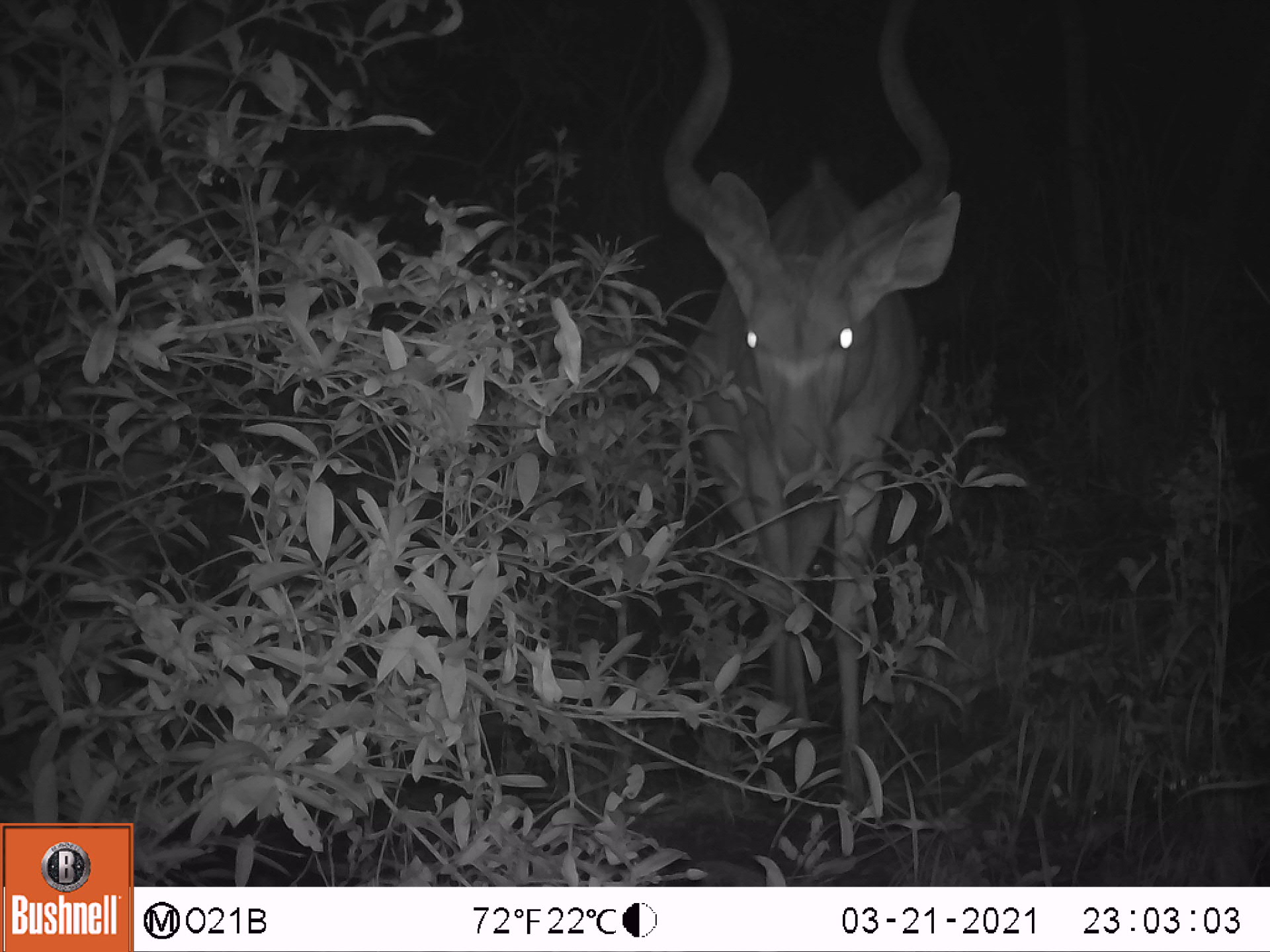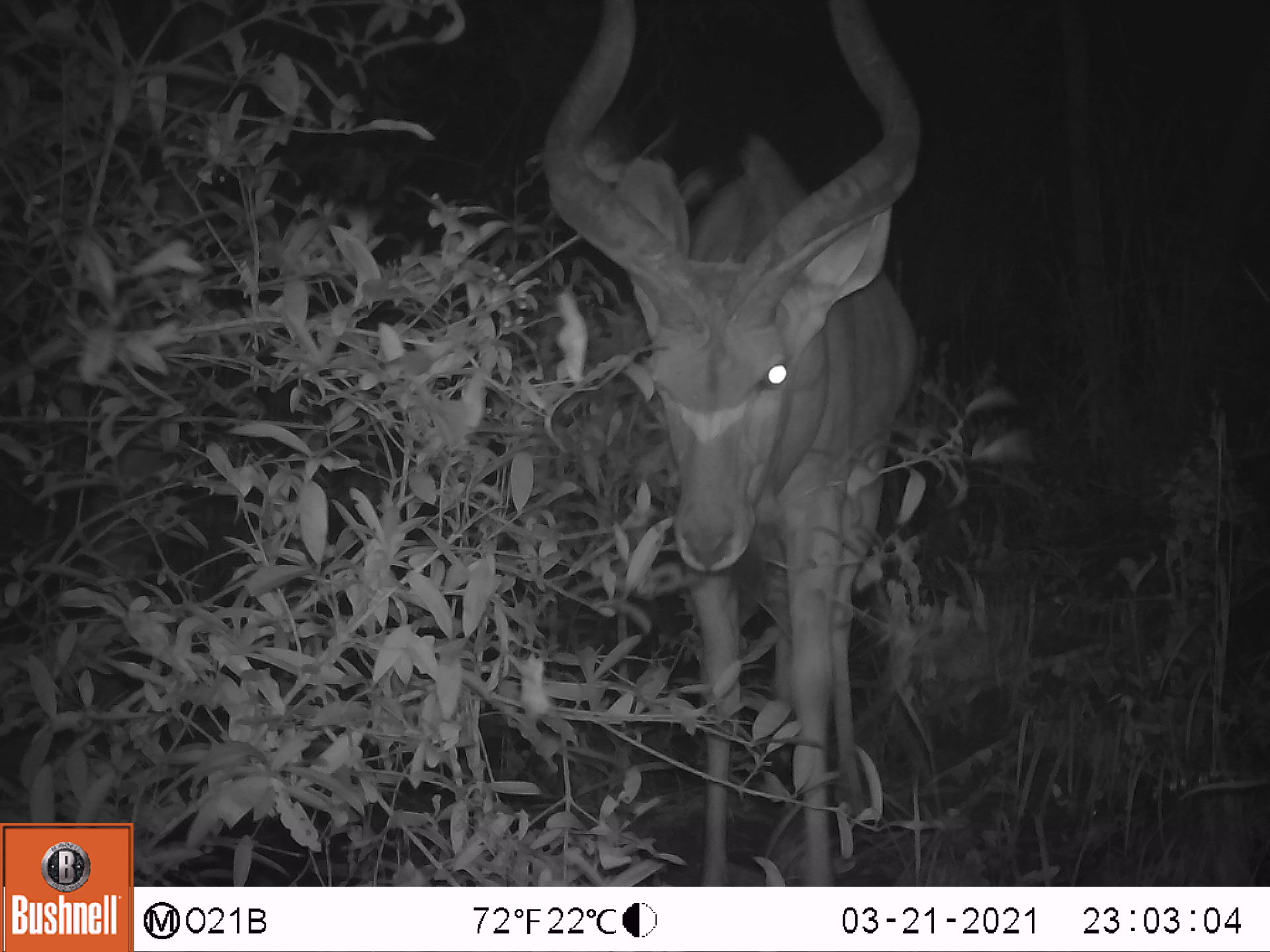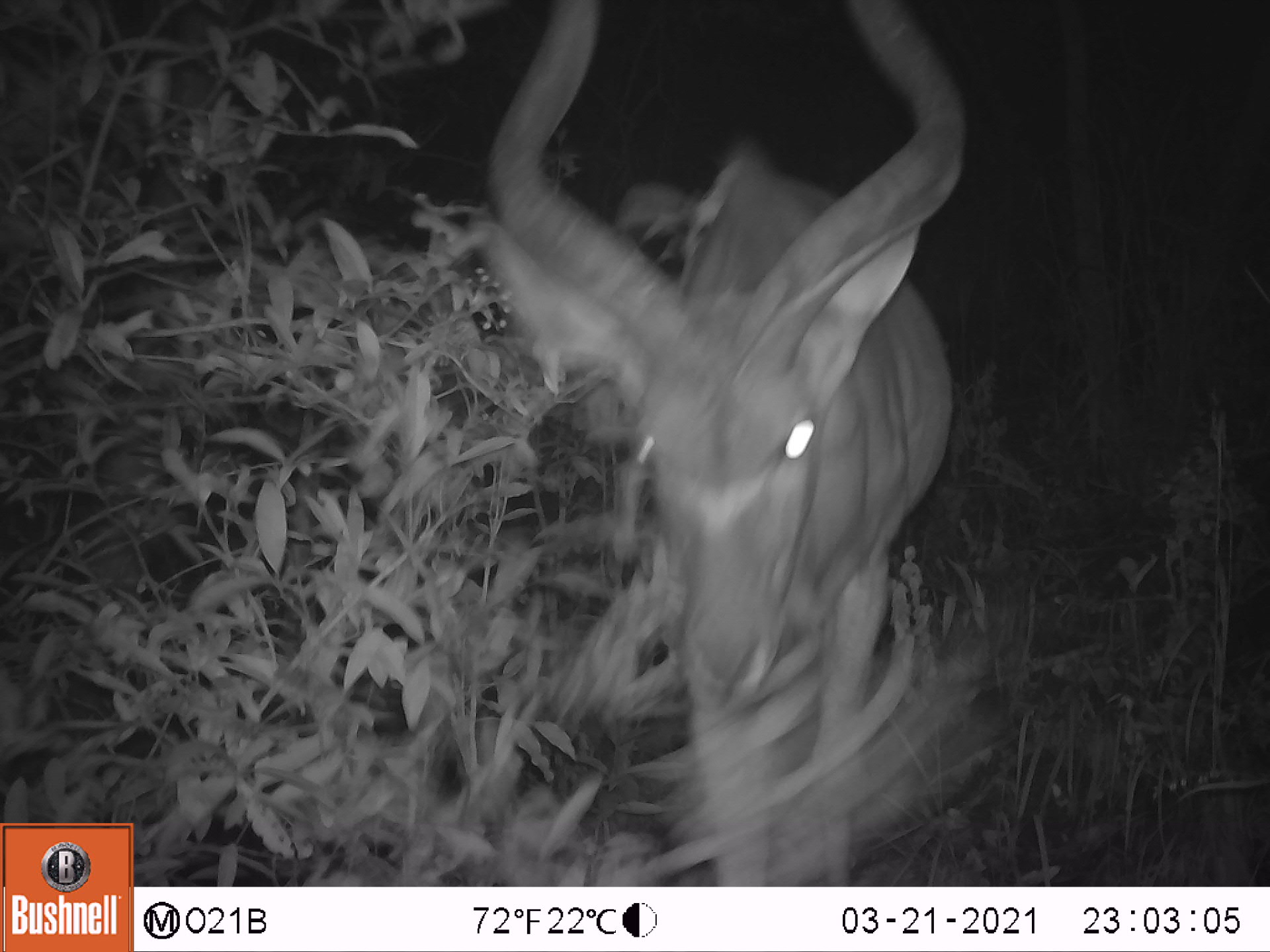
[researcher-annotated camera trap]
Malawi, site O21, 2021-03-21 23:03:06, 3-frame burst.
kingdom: Animalia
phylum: Chordata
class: Mammalia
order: Artiodactyla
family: Bovidae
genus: Tragelaphus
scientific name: Tragelaphus strepsiceros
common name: greater kudu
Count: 1.